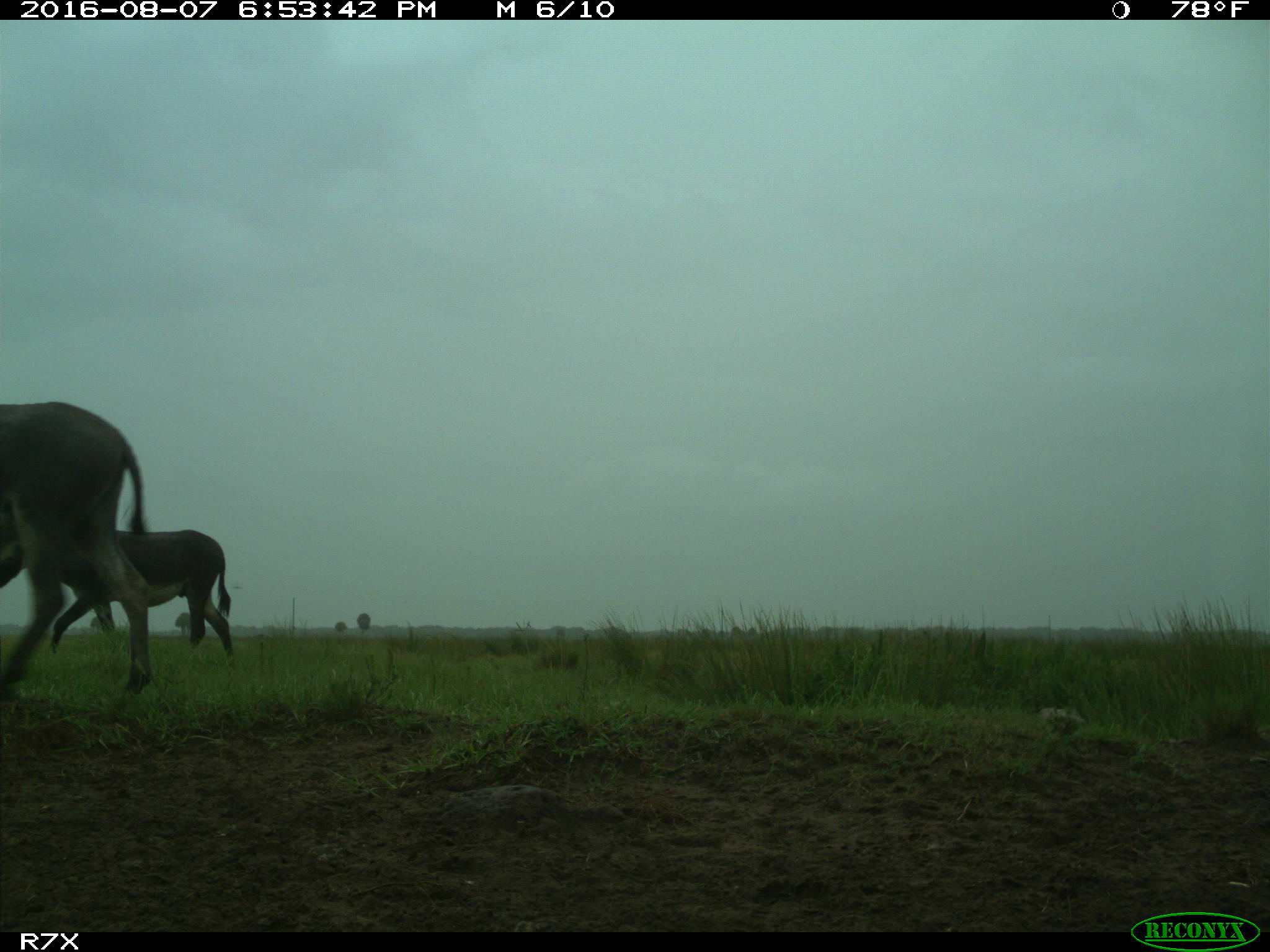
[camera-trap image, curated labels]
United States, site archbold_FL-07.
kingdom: Animalia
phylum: Chordata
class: Mammalia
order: Perissodactyla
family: Equidae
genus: Equus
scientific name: Equus africanus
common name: african wild ass